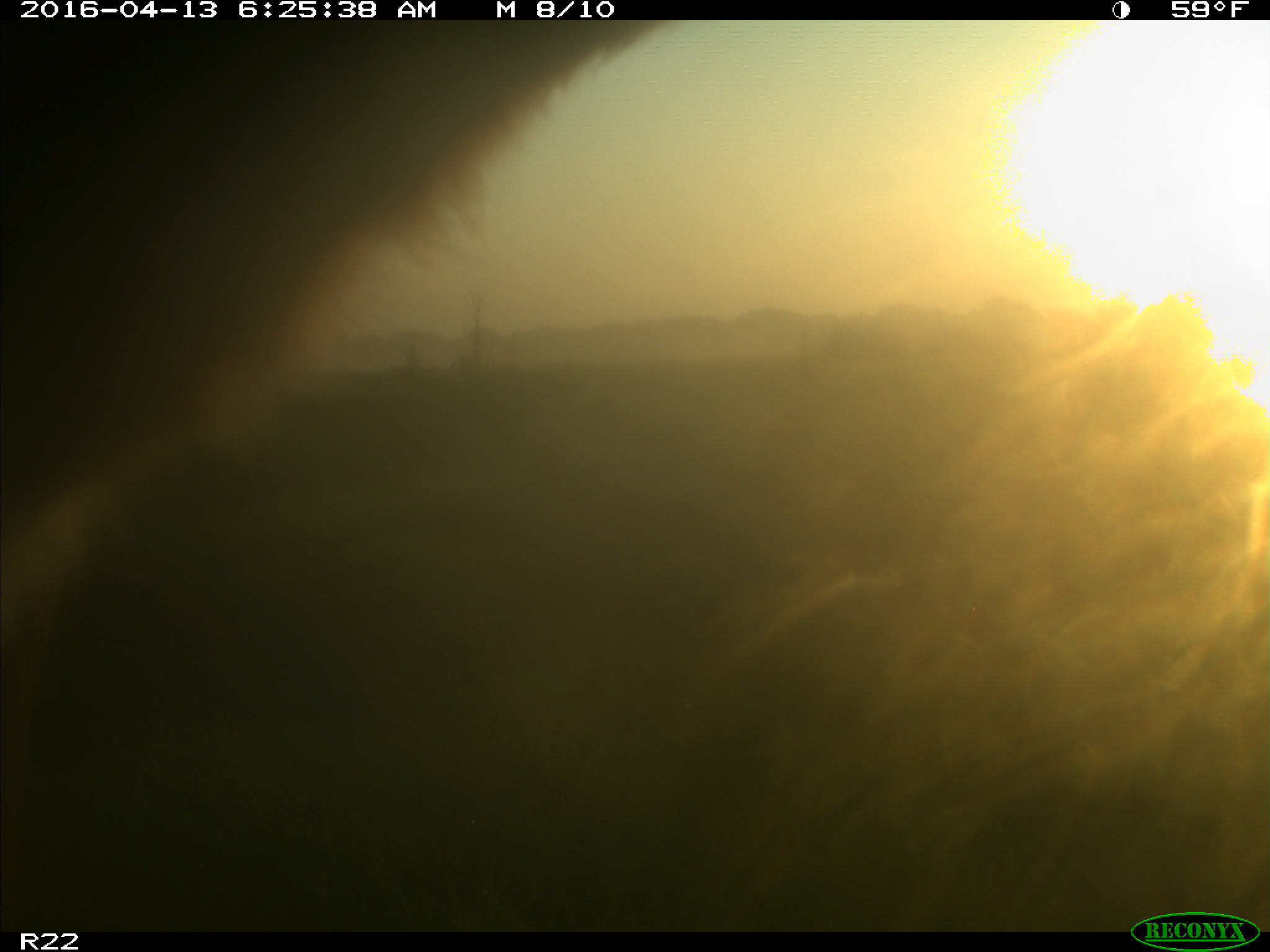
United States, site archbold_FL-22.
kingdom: Animalia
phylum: Chordata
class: Mammalia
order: Artiodactyla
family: Bovidae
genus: Bos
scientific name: Bos taurus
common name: domestic cow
Bos taurus (domestic cow).